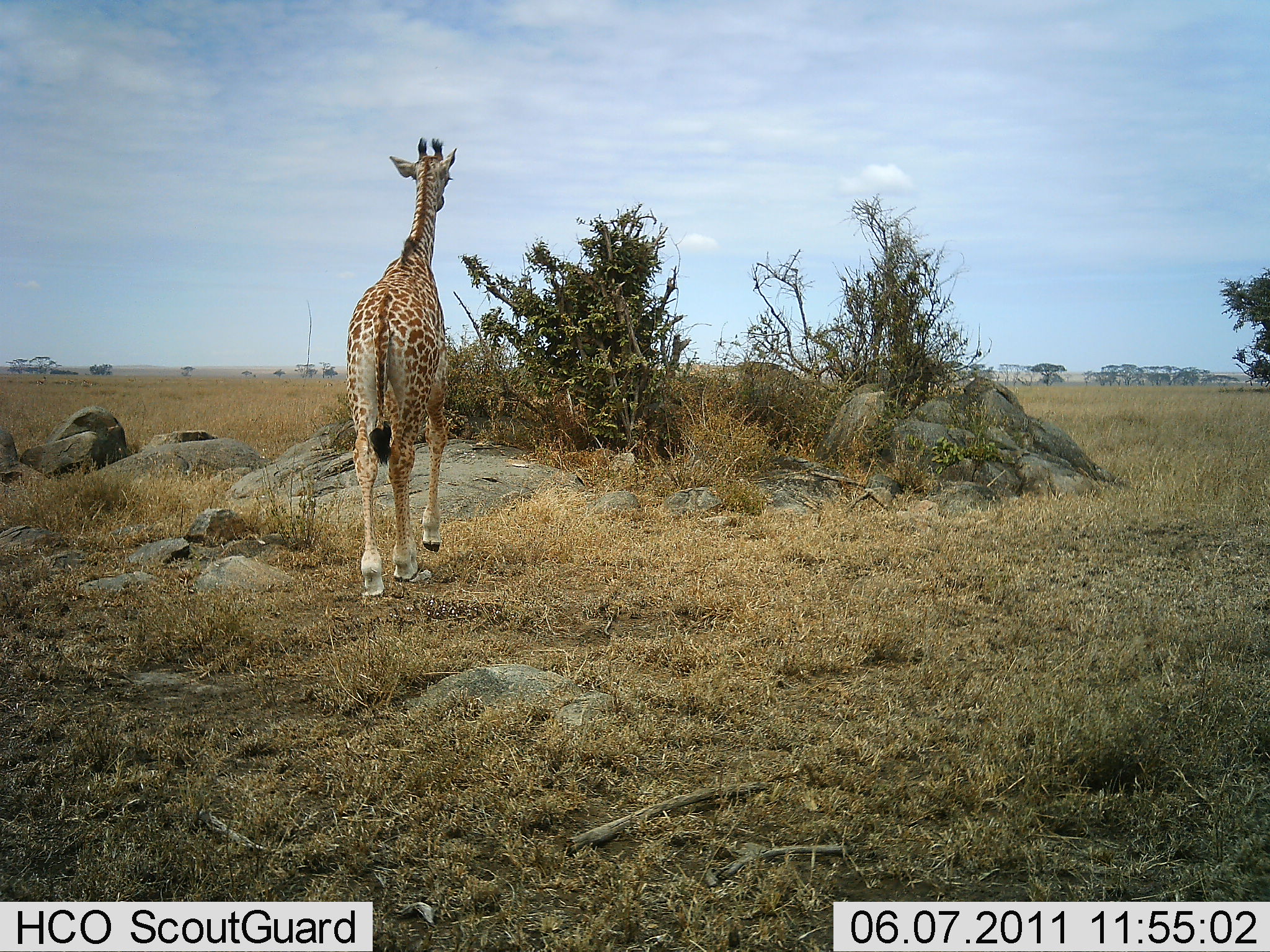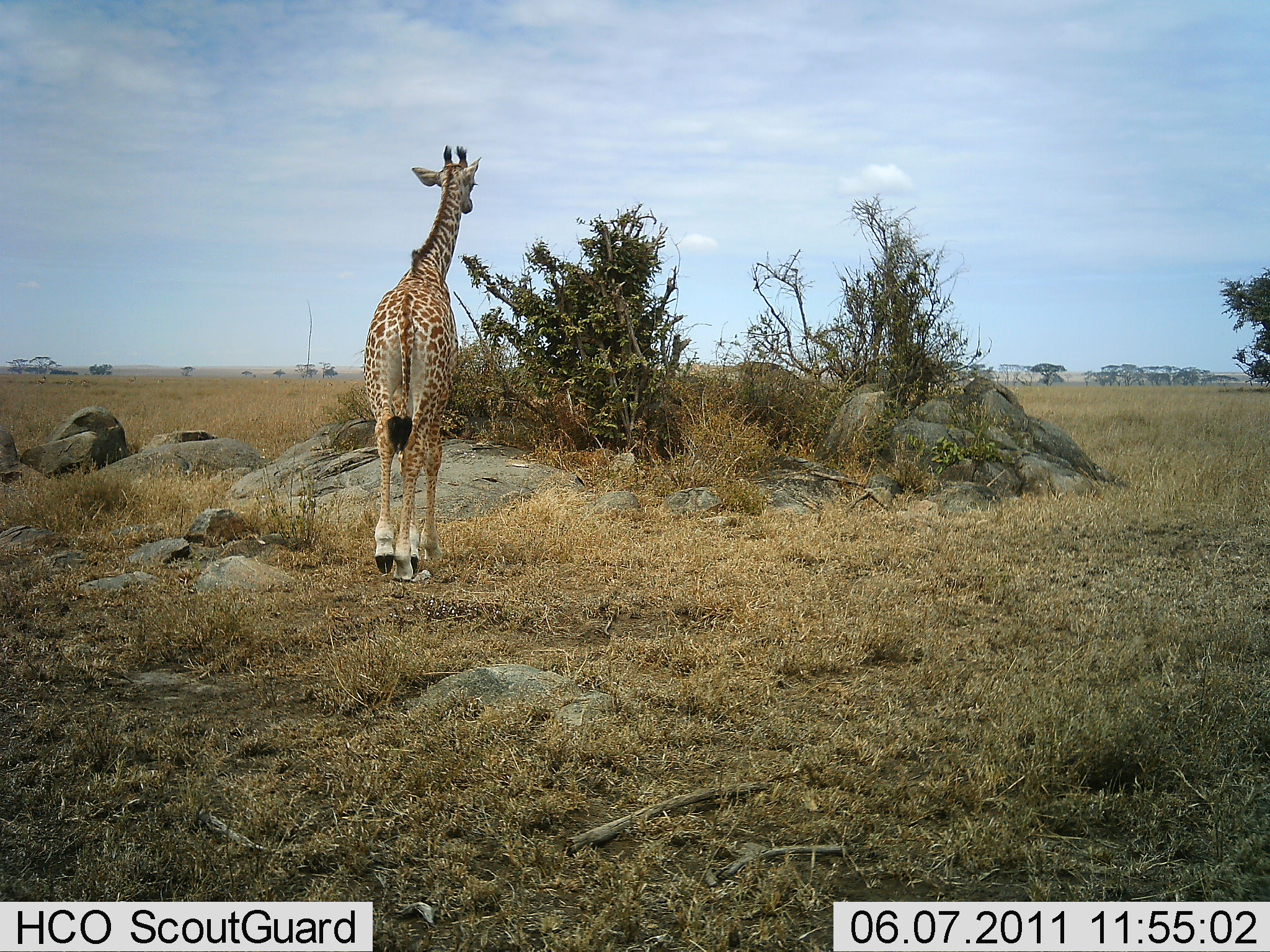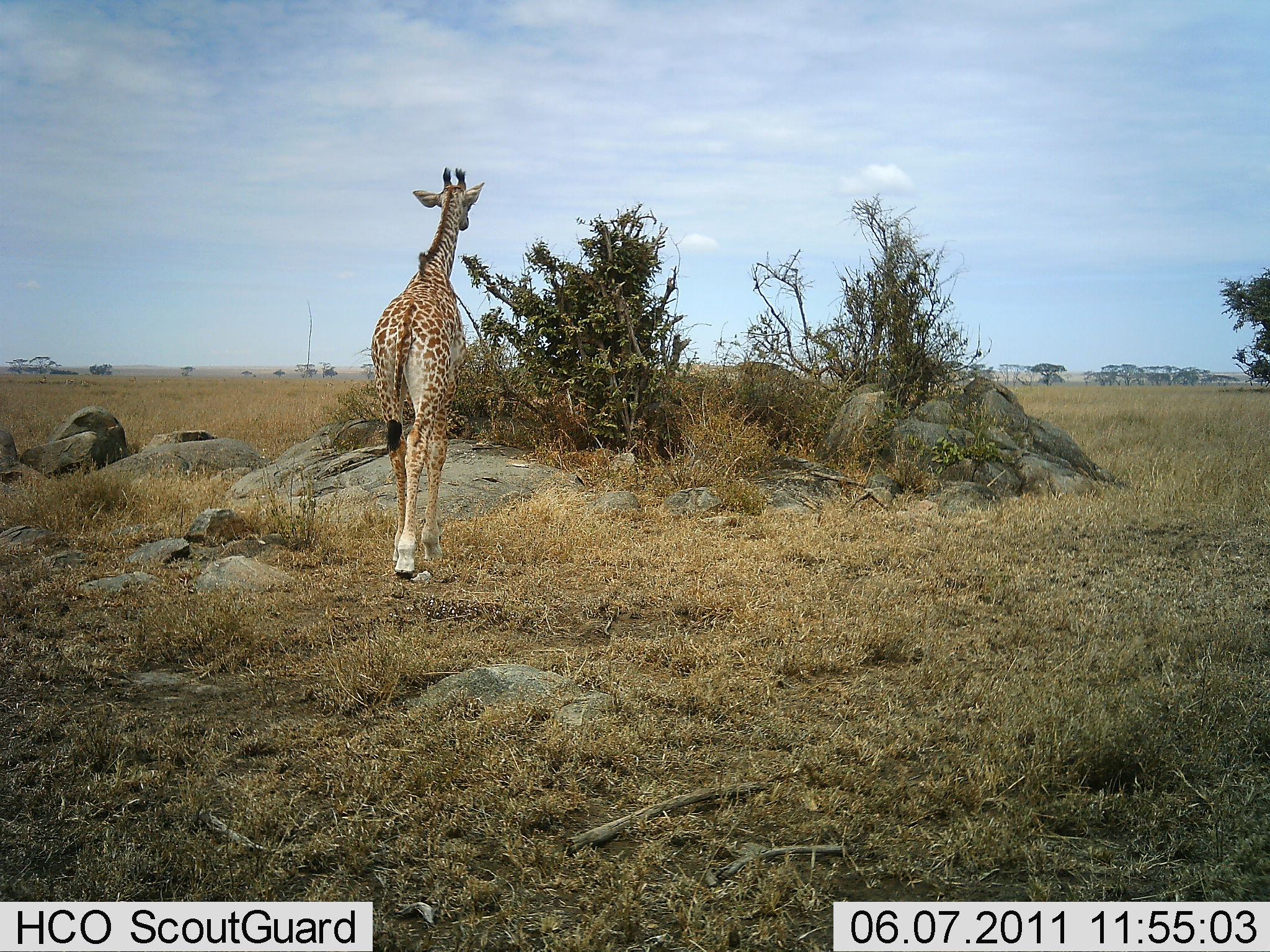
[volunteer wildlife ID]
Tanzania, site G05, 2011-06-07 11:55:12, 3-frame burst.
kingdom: Animalia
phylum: Chordata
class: Mammalia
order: Artiodactyla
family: Giraffidae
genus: Giraffa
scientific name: Giraffa camelopardalis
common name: giraffe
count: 1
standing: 13%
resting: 0%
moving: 87%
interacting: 0%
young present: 7%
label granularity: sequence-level